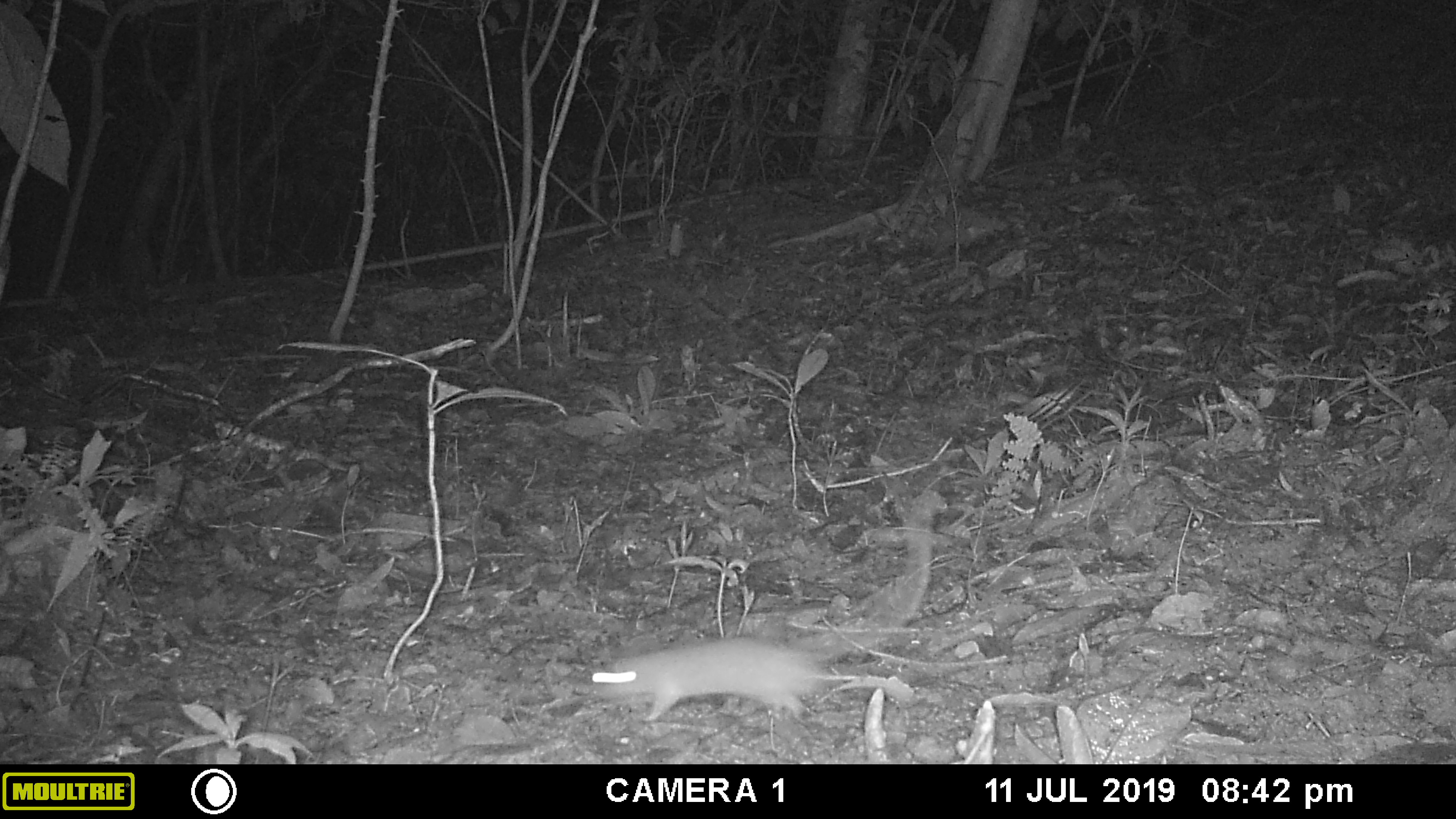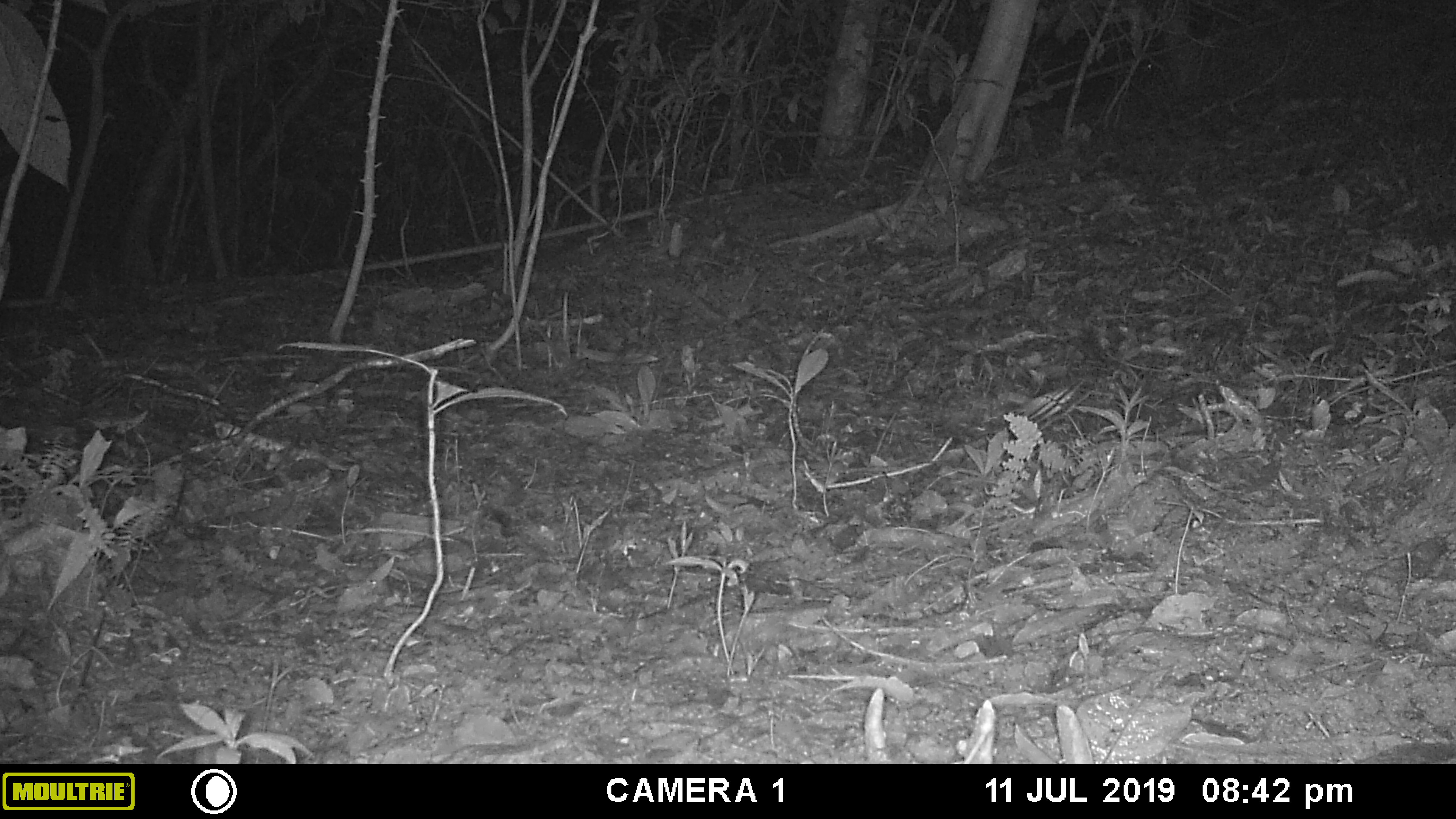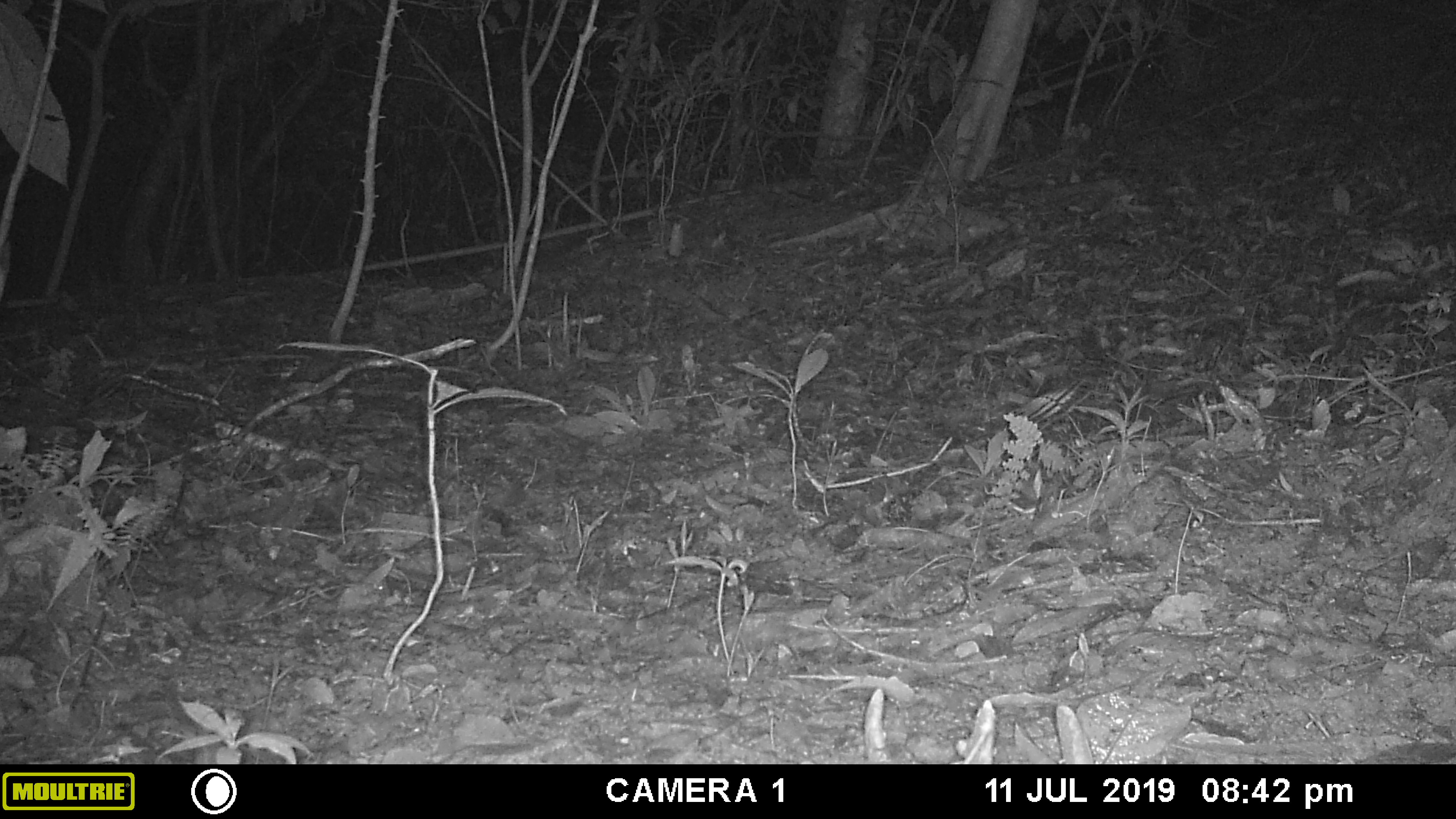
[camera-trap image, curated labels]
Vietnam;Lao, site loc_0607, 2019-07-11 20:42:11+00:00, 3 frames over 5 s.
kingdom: Animalia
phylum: Chordata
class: Mammalia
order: Rodentia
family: Muridae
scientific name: Muridae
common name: old-world mice and rats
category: unidentified murid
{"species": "unidentified murid (old-world mice and rats) (Muridae)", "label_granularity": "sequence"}